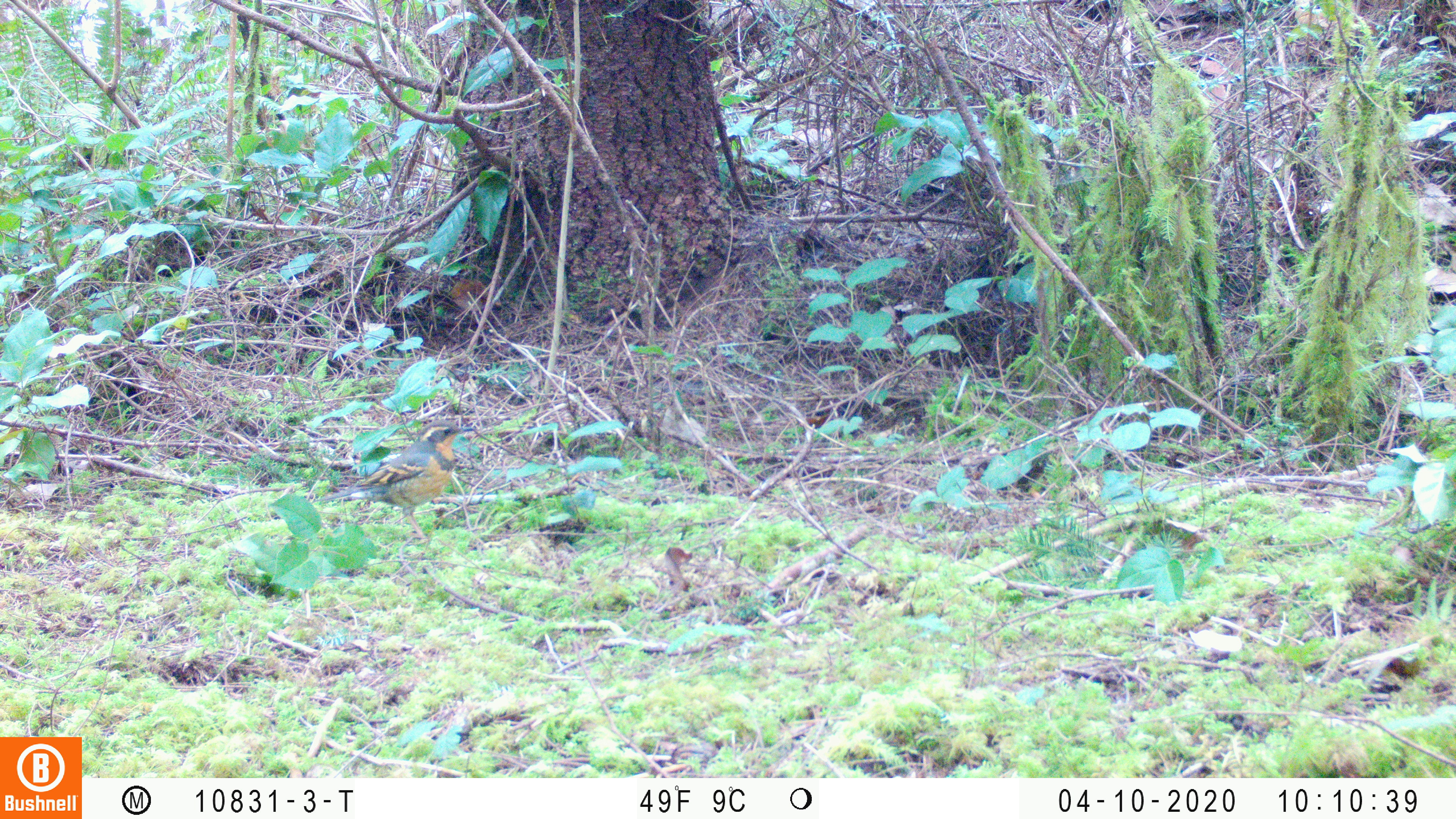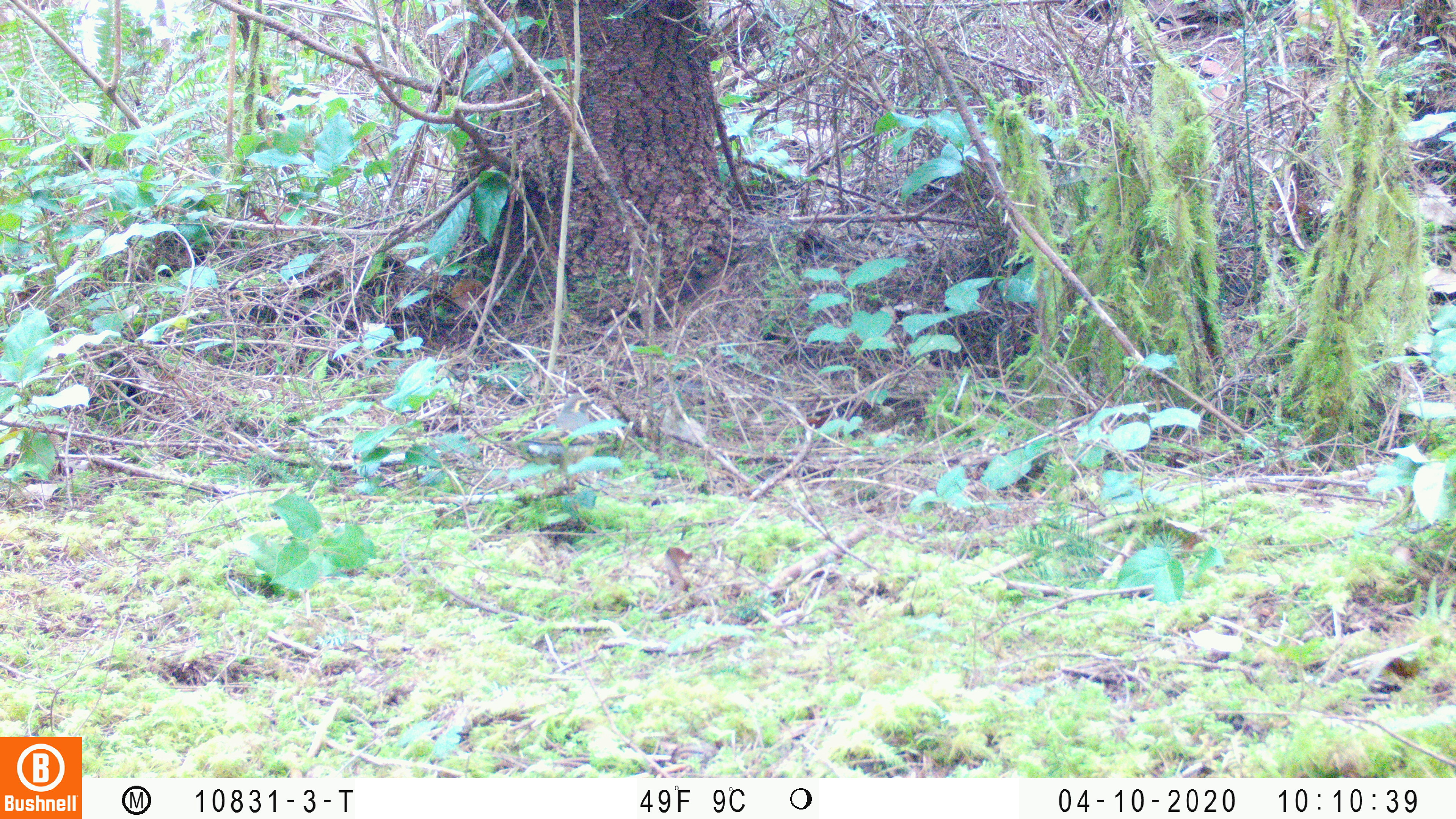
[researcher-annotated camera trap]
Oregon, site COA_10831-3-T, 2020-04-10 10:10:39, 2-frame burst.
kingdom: Animalia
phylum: Chordata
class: Aves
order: Passeriformes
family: Turdidae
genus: Ixoreus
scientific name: Ixoreus naevius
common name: varied thrush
Varied thrush (Ixoreus naevius).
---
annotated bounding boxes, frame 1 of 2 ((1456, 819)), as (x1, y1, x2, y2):
varied thrush: (319, 418, 475, 537)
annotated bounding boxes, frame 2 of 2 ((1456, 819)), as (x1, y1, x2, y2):
varied thrush: (514, 391, 602, 474)